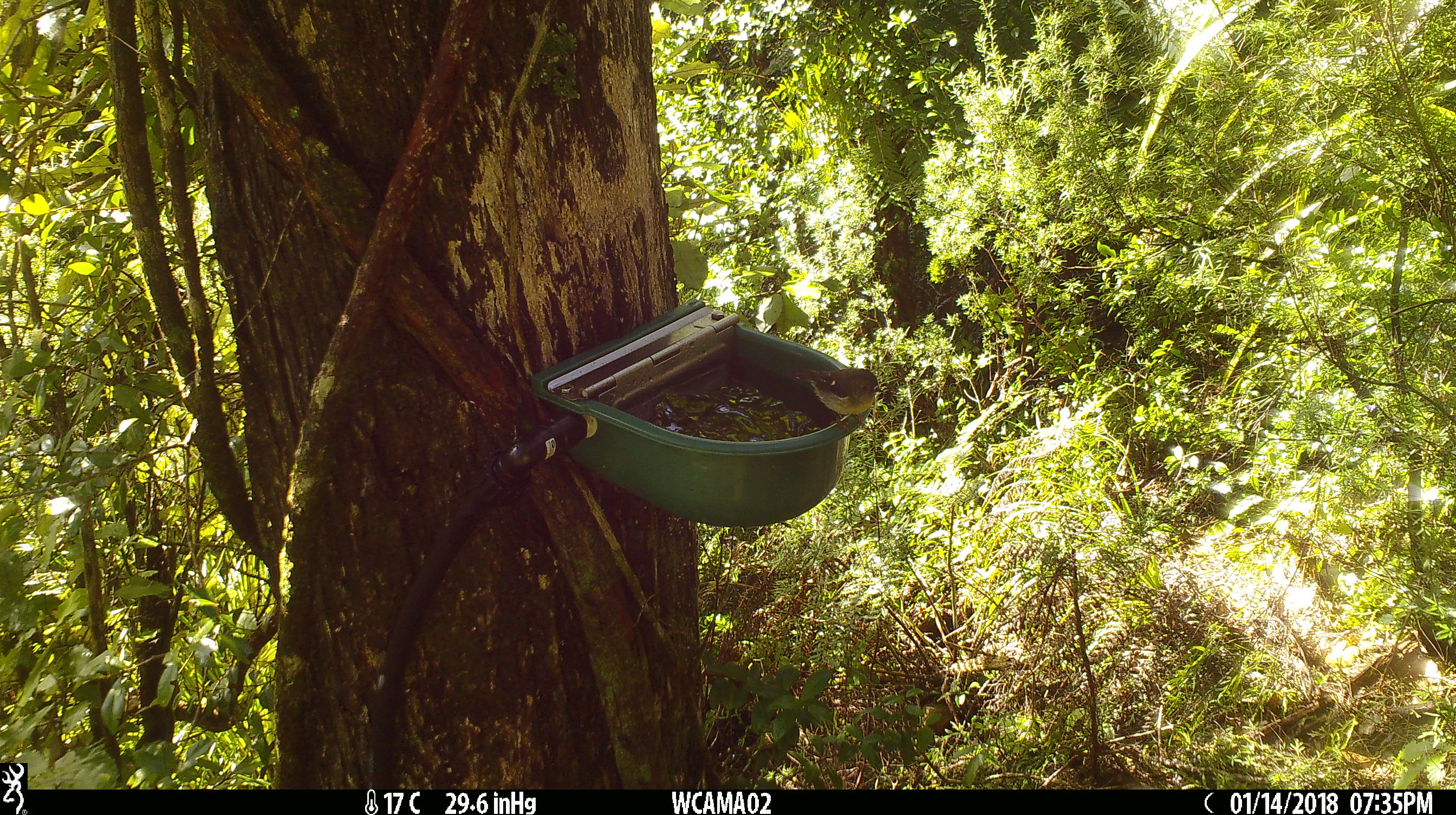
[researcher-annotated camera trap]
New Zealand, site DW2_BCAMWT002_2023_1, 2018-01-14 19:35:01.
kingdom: Animalia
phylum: Chordata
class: Aves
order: Passeriformes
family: Petroicidae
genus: Petroica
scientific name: Petroica macrocephala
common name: tomtit